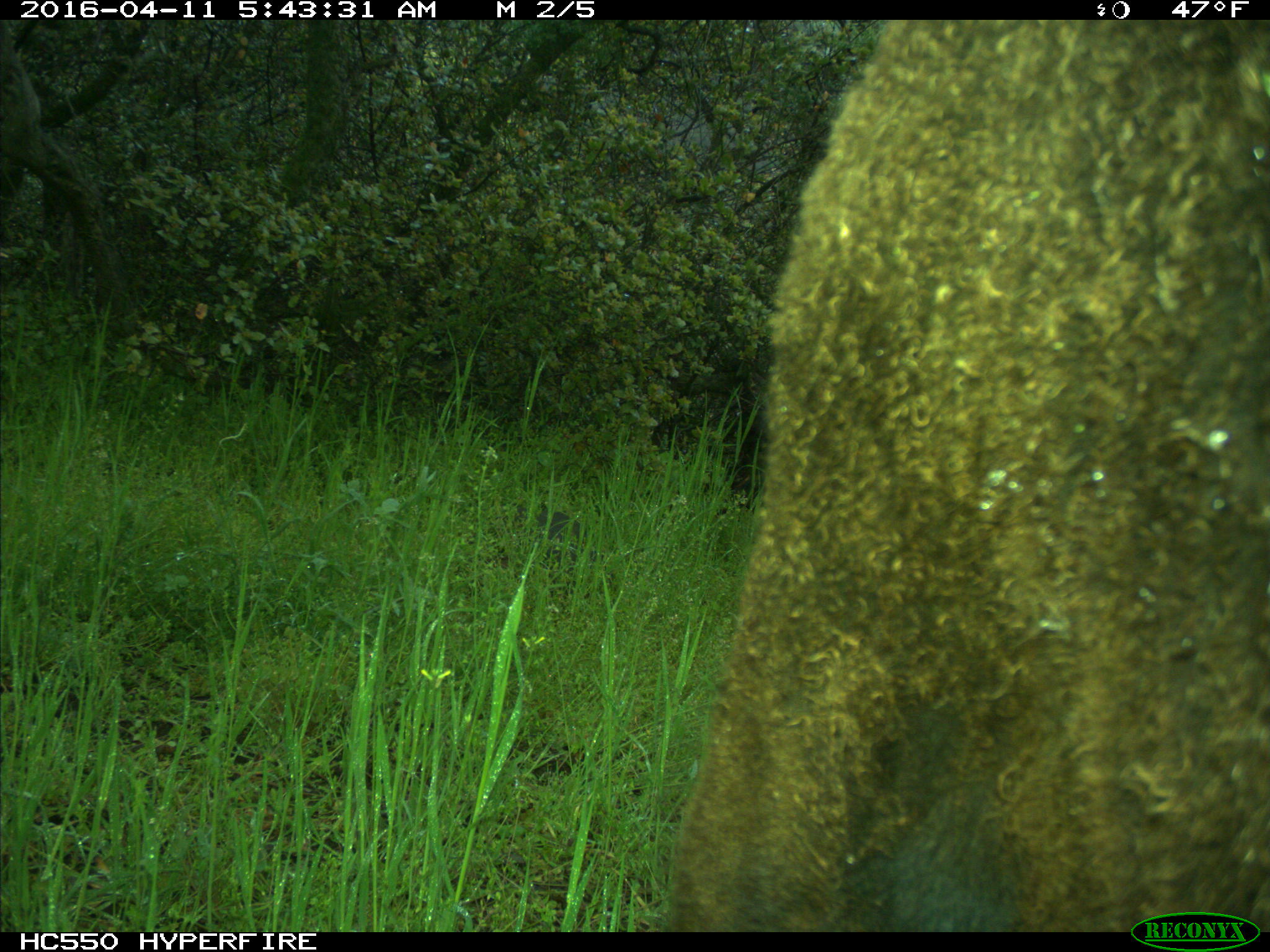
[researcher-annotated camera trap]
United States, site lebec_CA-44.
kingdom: Animalia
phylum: Chordata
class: Mammalia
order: Artiodactyla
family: Bovidae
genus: Bos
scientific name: Bos taurus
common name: domestic cow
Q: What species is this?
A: Bos taurus (domestic cow).